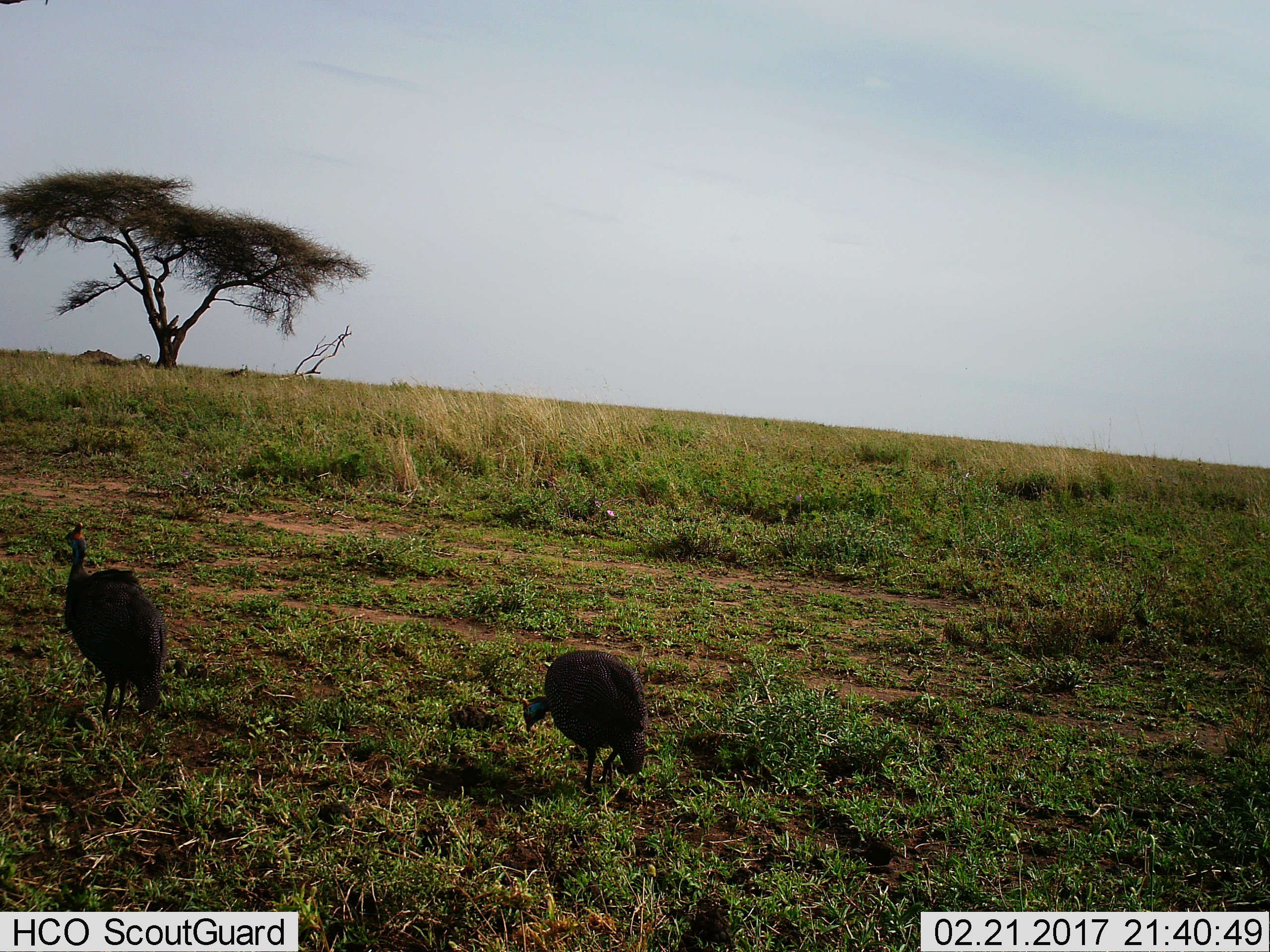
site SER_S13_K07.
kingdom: Animalia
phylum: Chordata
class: Aves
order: Galliformes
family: Numididae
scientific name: Numididae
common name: guineafowl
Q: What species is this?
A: Guineafowl (Numididae).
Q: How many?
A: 2.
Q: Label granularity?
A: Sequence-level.